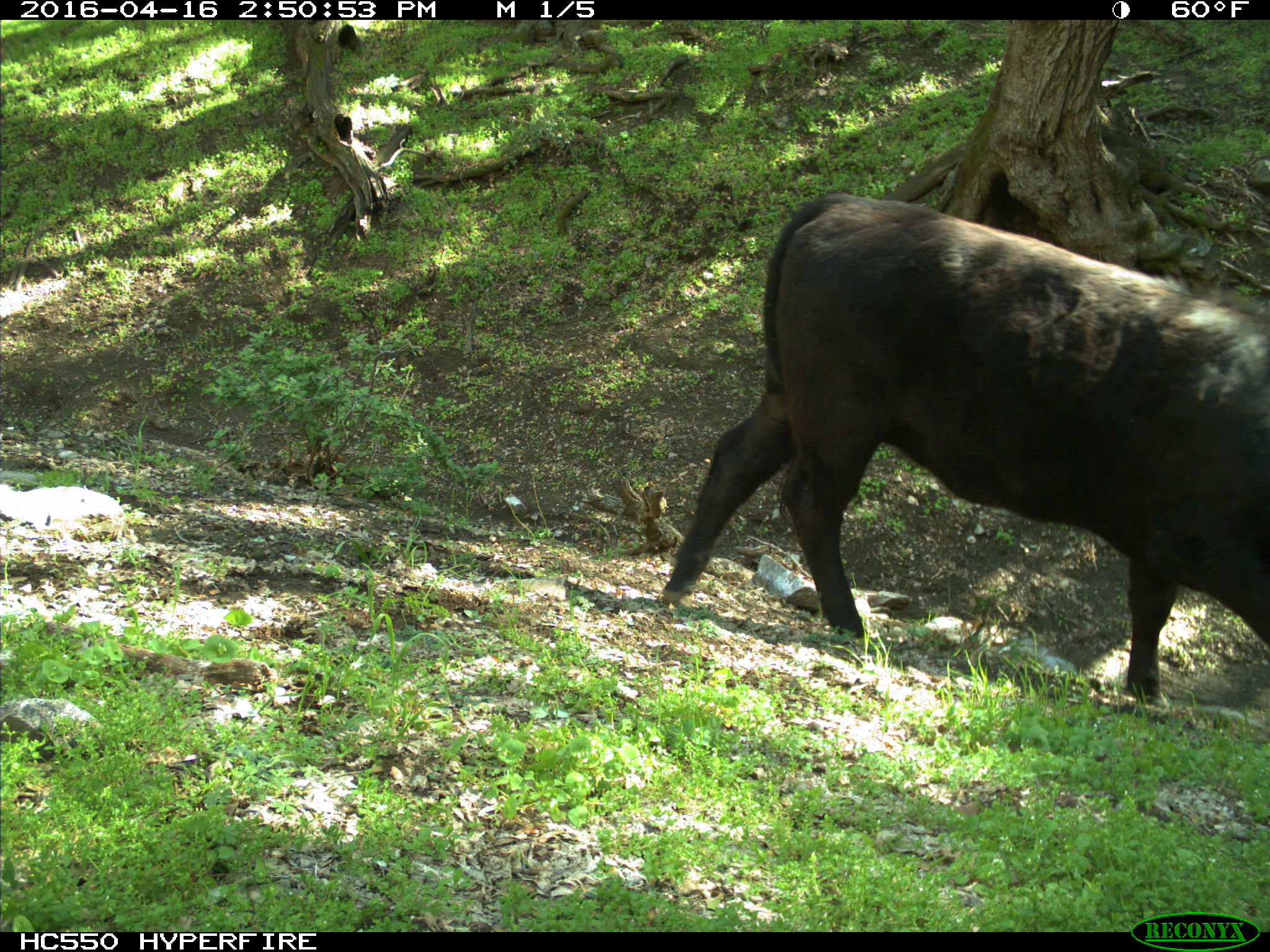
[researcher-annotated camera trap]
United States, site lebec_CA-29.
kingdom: Animalia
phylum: Chordata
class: Mammalia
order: Artiodactyla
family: Bovidae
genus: Bos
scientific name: Bos taurus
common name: domestic cow